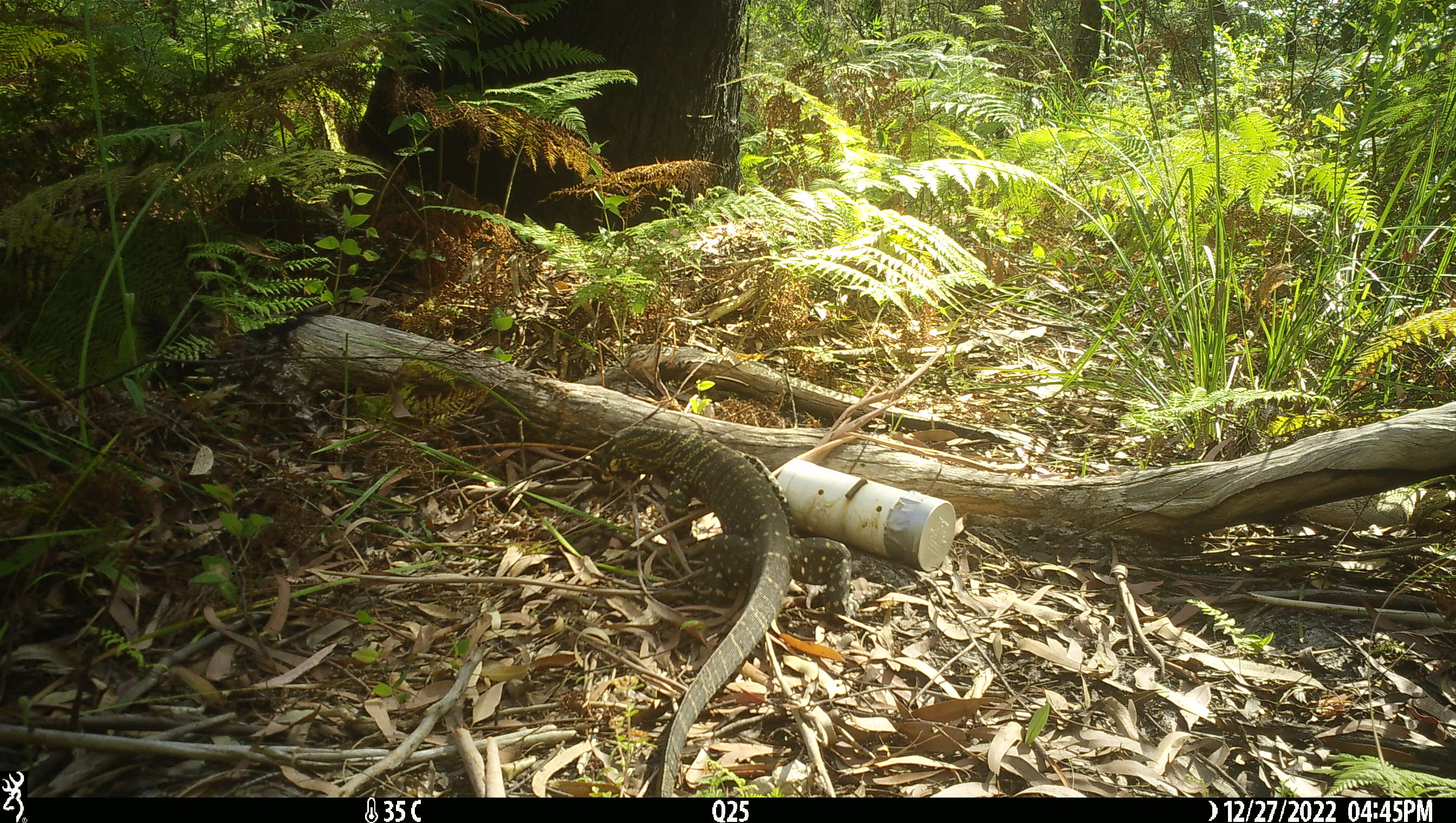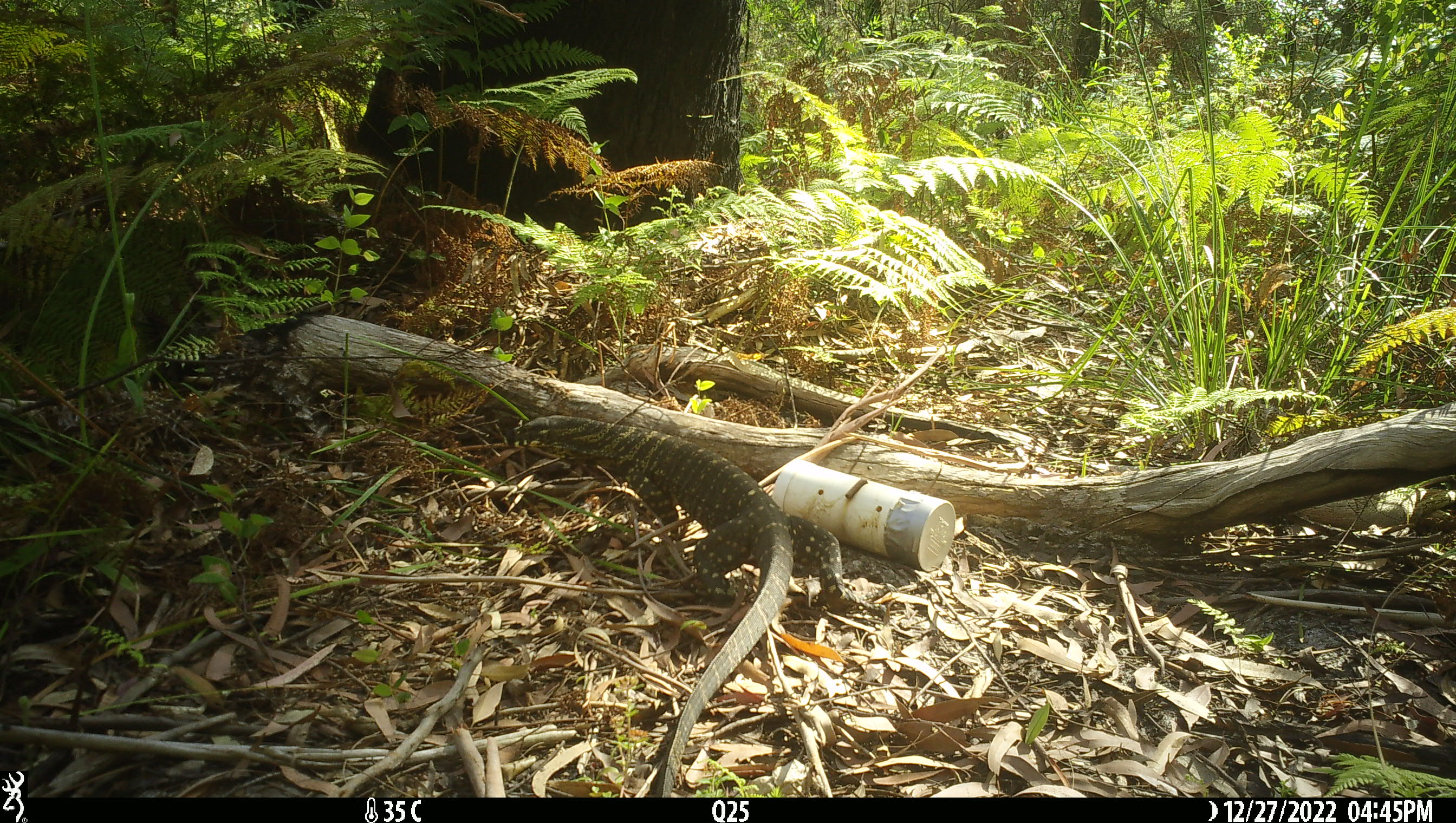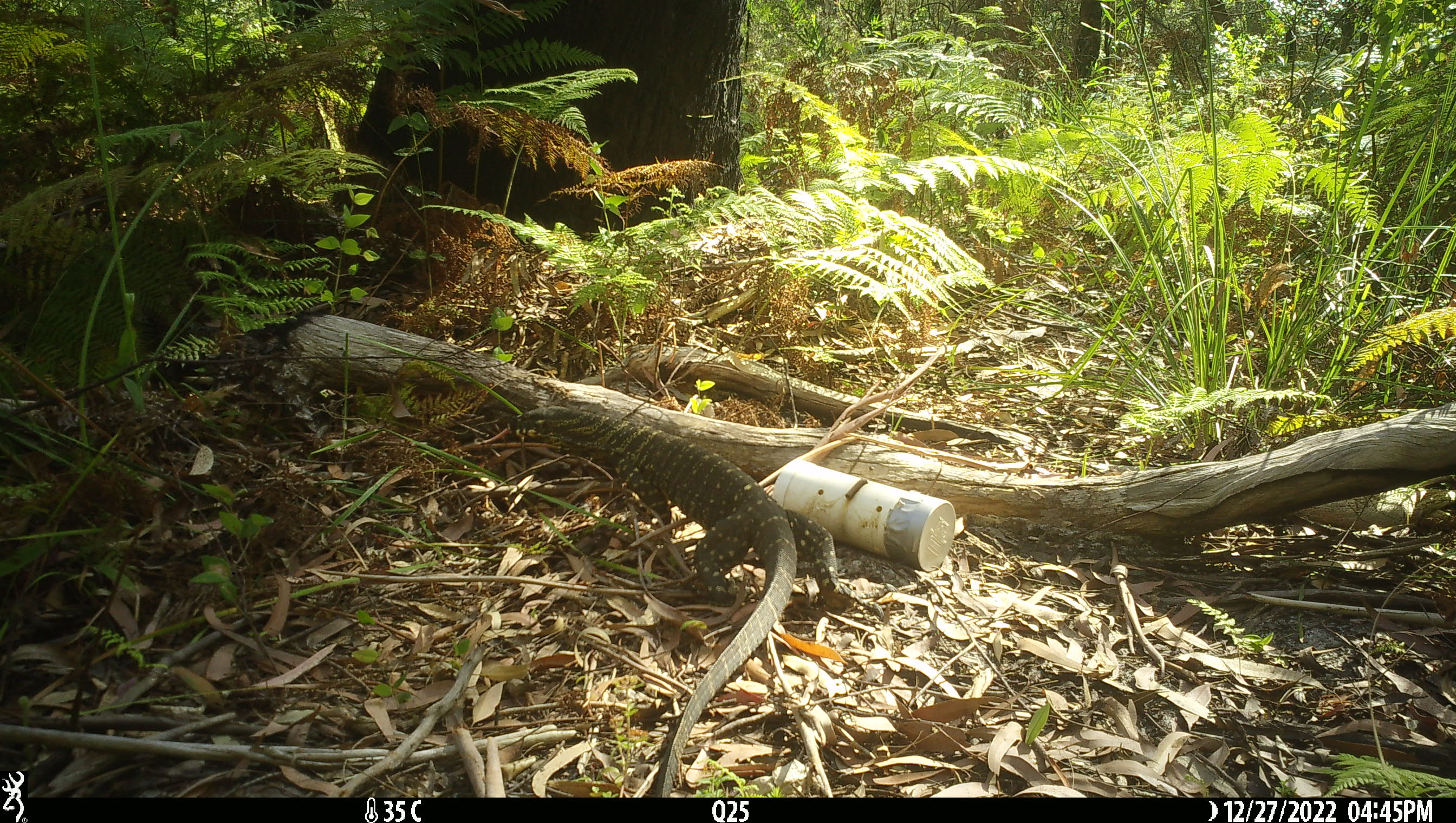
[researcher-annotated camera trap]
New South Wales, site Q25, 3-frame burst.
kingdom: Animalia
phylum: Chordata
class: Reptilia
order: Squamata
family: Varanidae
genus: Varanus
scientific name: Varanus varius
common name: lace monitor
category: goanna